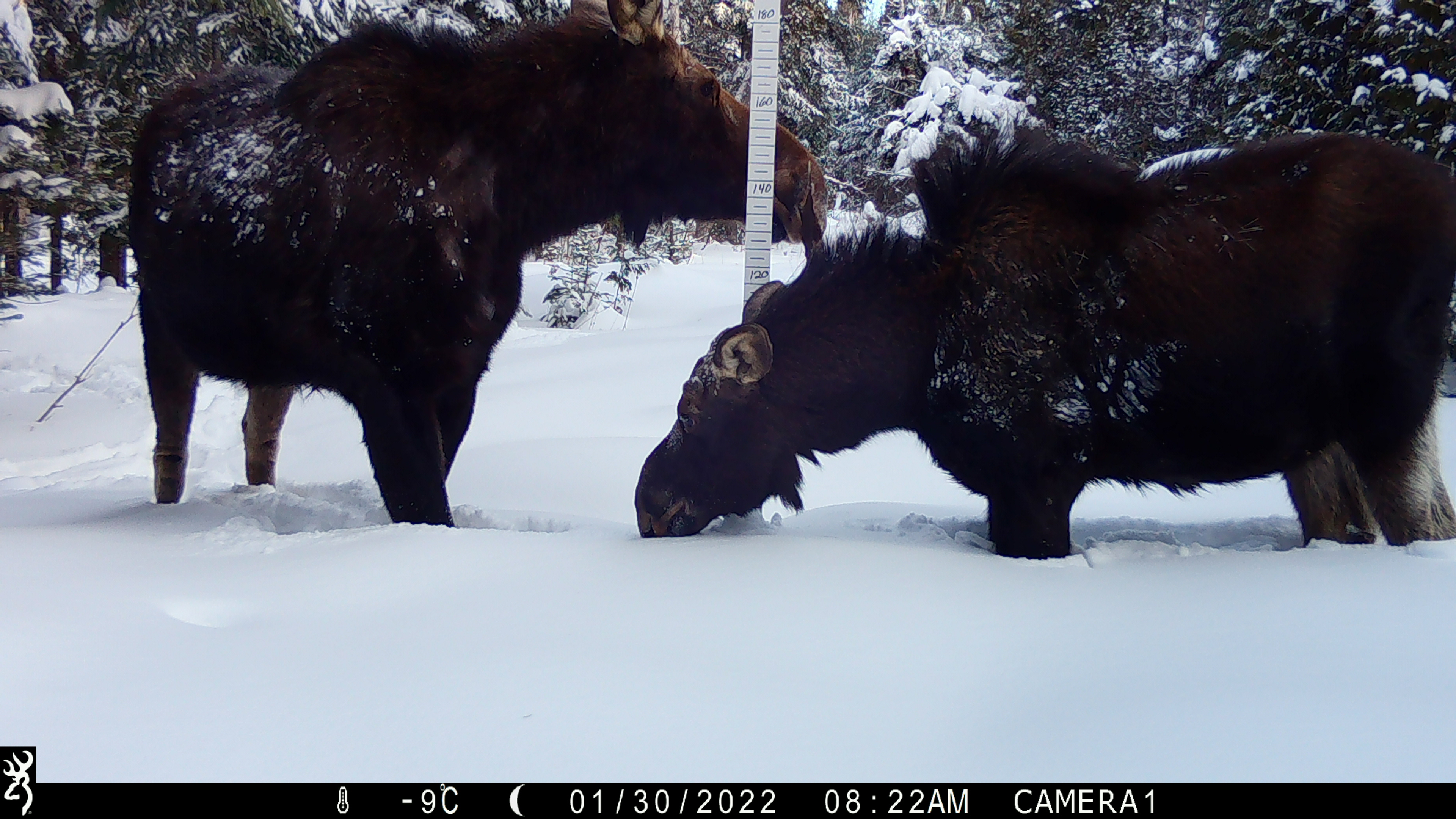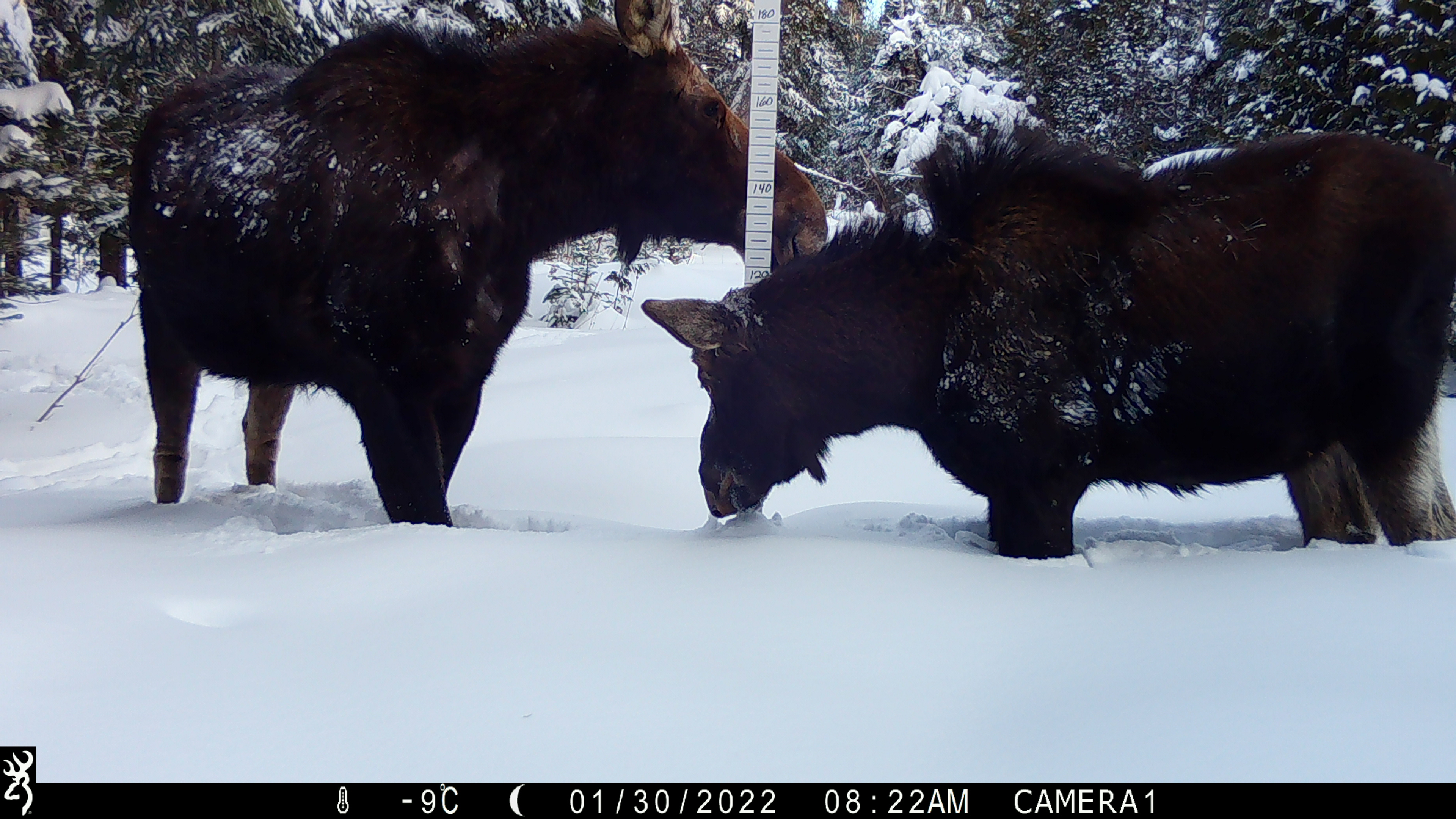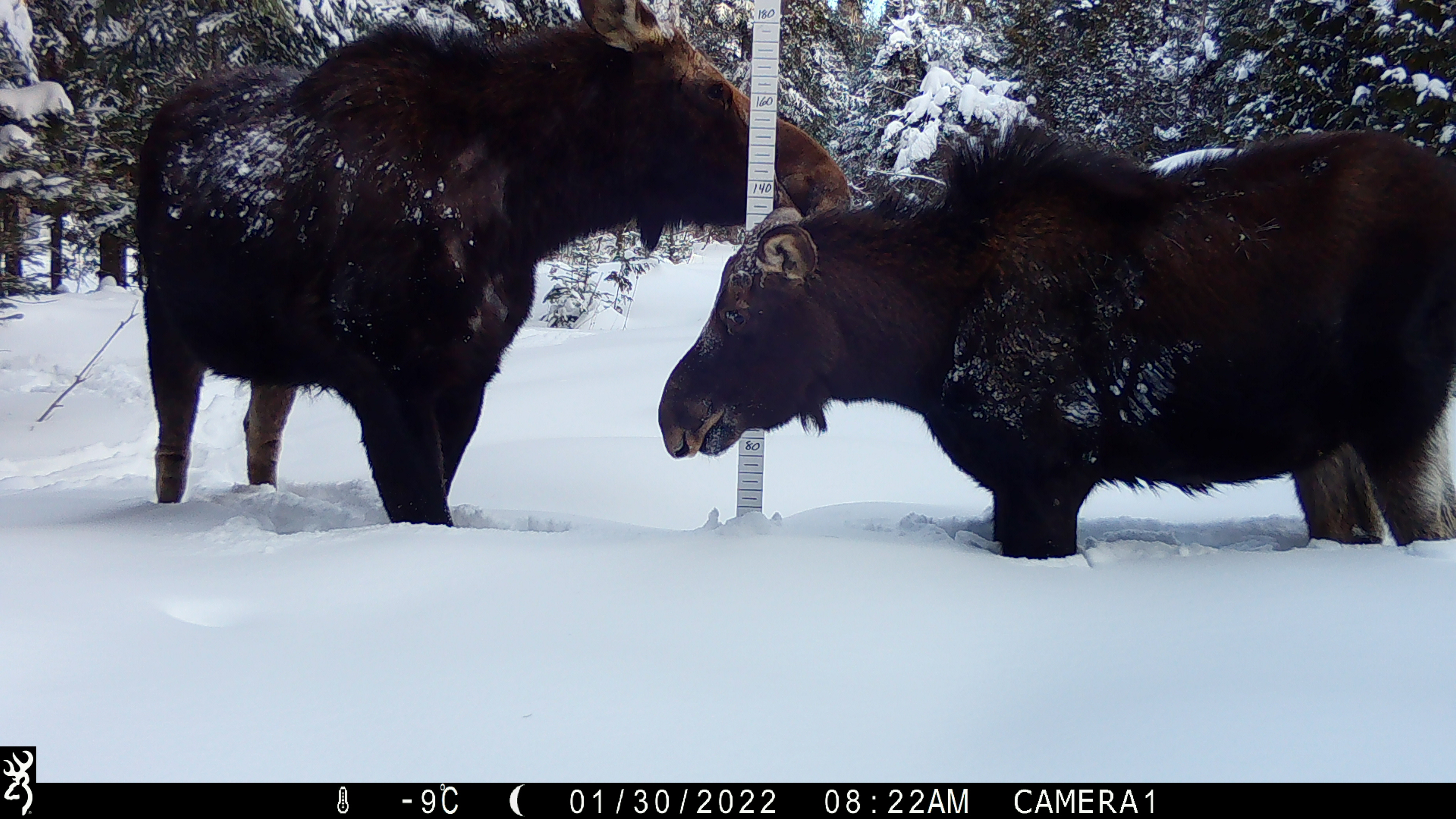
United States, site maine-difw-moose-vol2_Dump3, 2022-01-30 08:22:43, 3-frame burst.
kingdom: Animalia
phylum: Chordata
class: Mammalia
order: Artiodactyla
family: Cervidae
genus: Alces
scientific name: Alces alces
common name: moose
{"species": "moose (Alces alces)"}